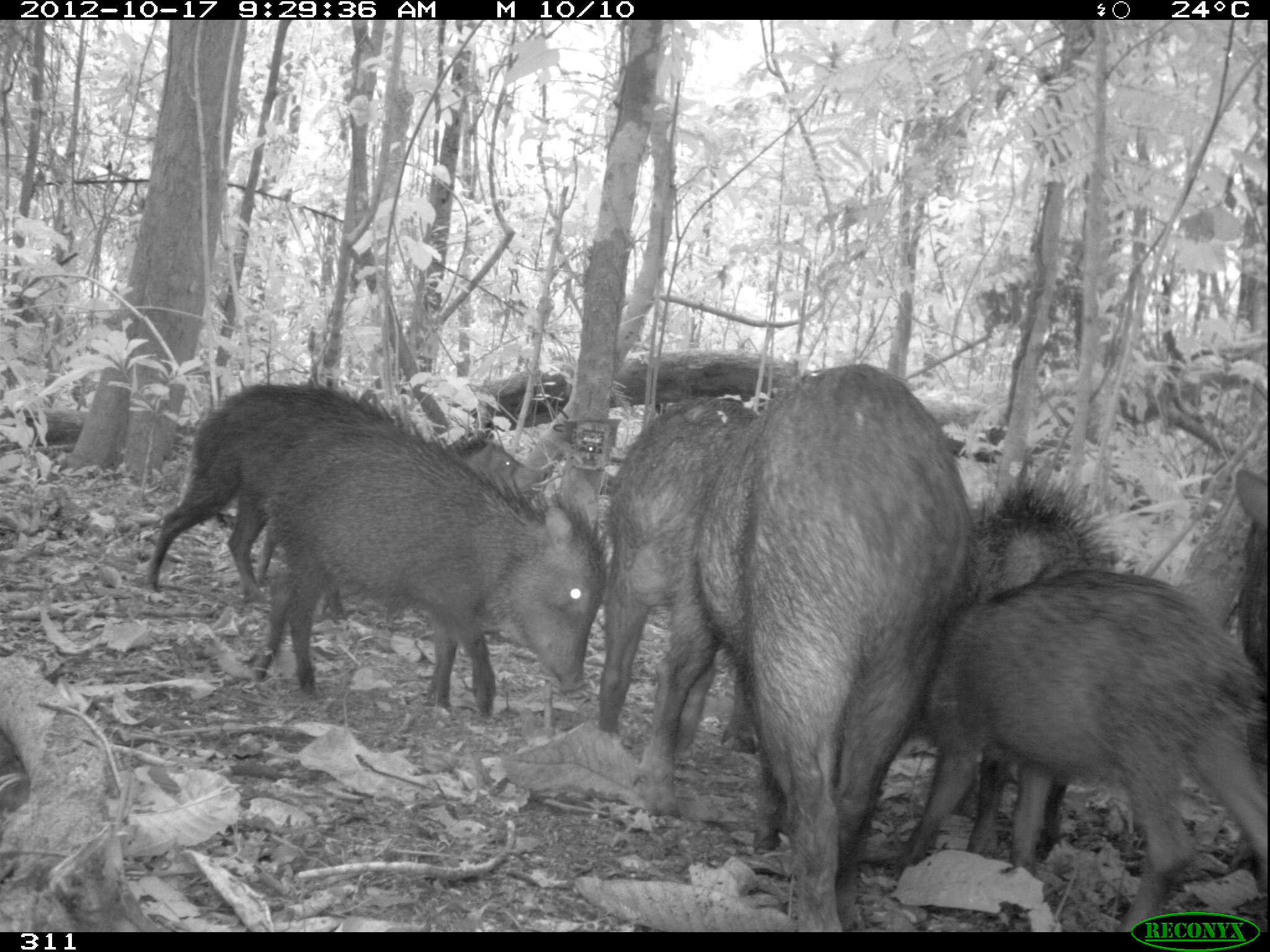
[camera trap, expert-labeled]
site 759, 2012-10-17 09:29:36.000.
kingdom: Animalia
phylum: Chordata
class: Mammalia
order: Artiodactyla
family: Tayassuidae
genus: Tayassu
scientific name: Tayassu pecari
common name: white-lipped peccary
Tayassu pecari (white-lipped peccary).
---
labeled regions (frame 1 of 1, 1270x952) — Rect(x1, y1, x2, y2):
tayassu pecari: Rect(693, 361, 972, 931); Rect(907, 571, 1270, 931); Rect(255, 421, 602, 716); Rect(595, 396, 759, 817); Rect(227, 410, 555, 616); Rect(961, 456, 1118, 874); Rect(145, 382, 394, 593); Rect(256, 430, 546, 583); Rect(1234, 469, 1270, 778)